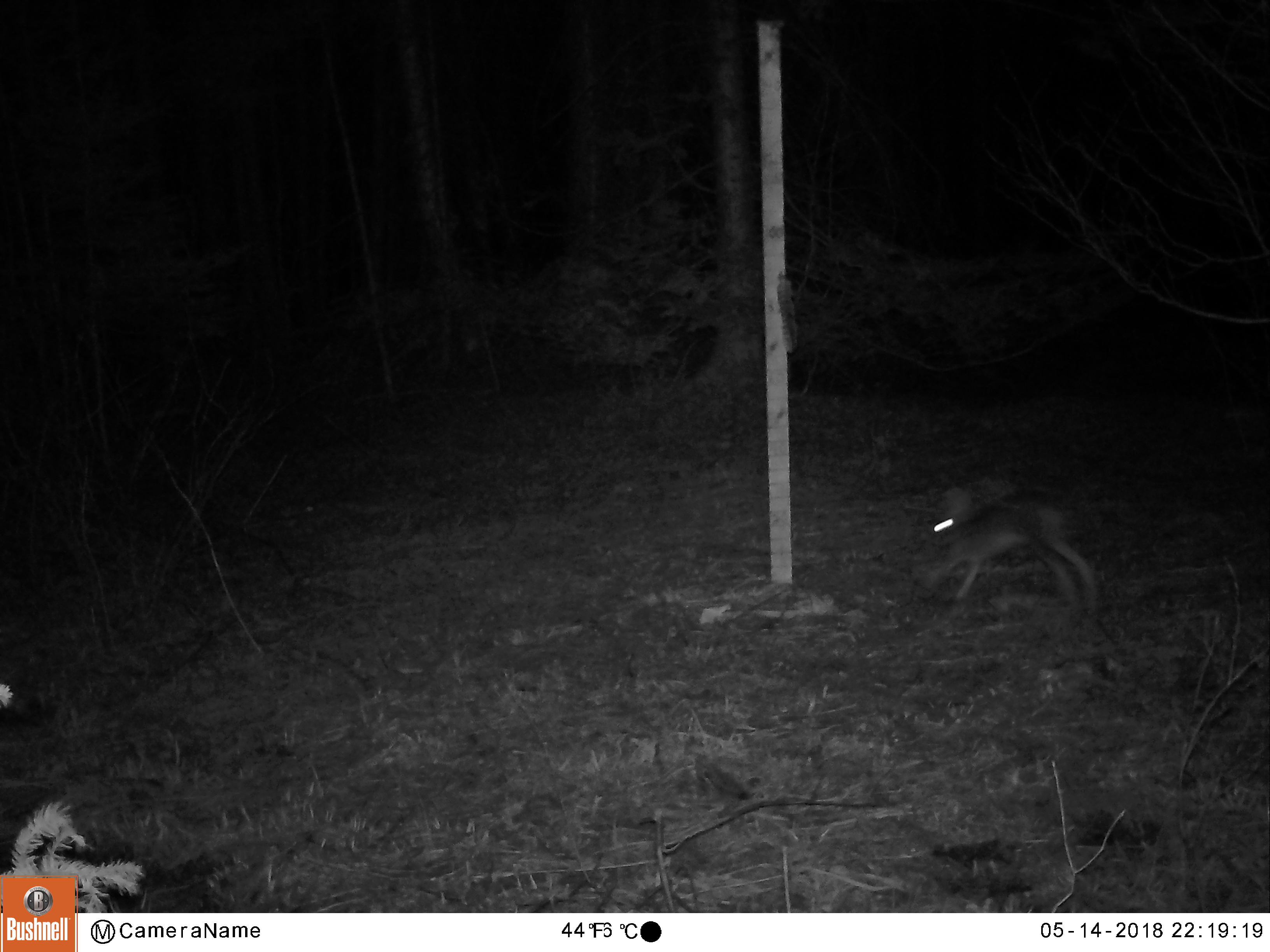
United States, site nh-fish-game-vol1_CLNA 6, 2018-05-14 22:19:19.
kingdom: Animalia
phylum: Chordata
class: Mammalia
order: Lagomorpha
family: Leporidae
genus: Lepus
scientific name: Lepus americanus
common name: snowshoe hare